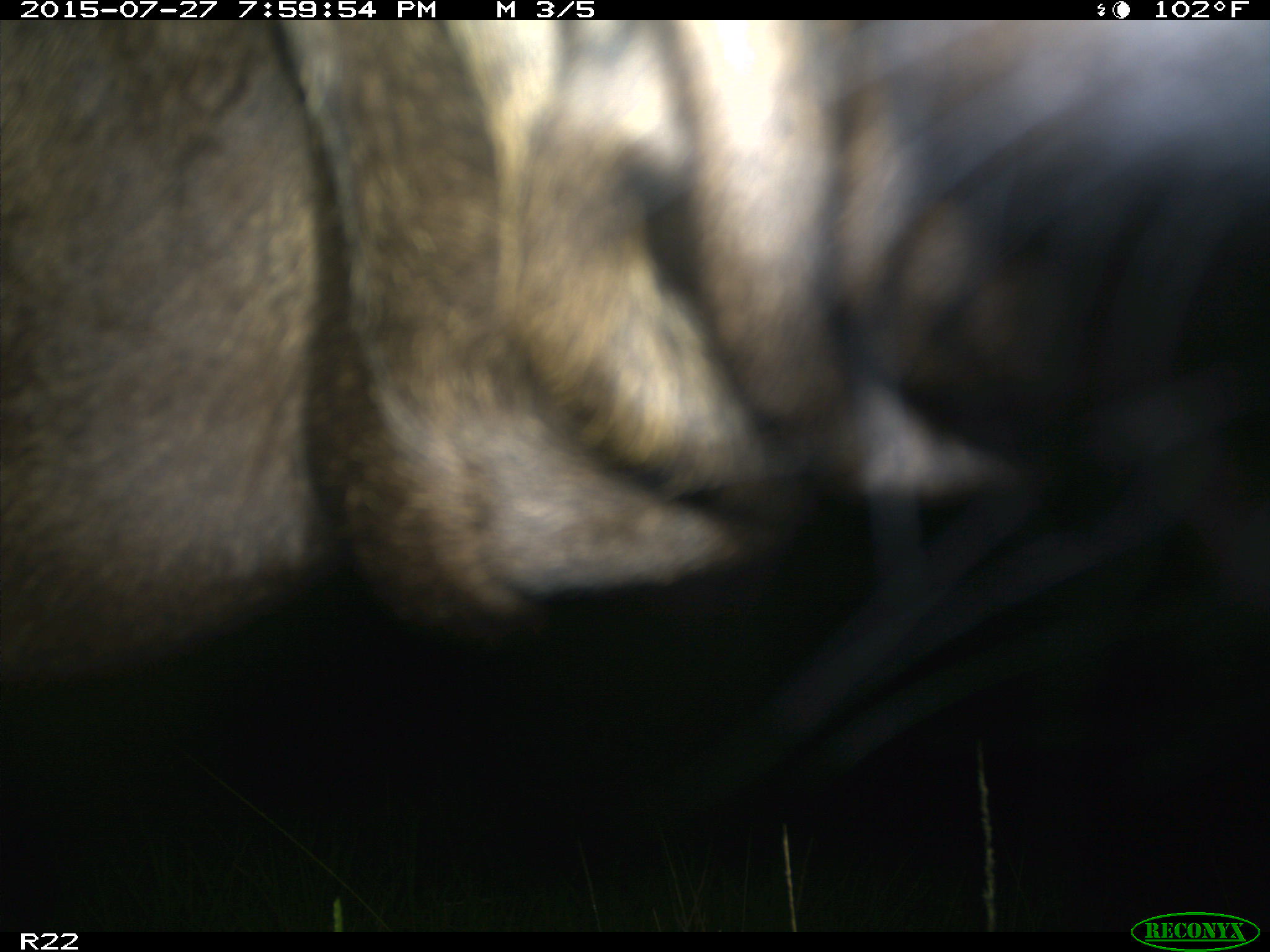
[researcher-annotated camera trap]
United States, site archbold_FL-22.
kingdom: Animalia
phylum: Chordata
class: Mammalia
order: Artiodactyla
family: Bovidae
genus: Bos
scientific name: Bos taurus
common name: domestic cow